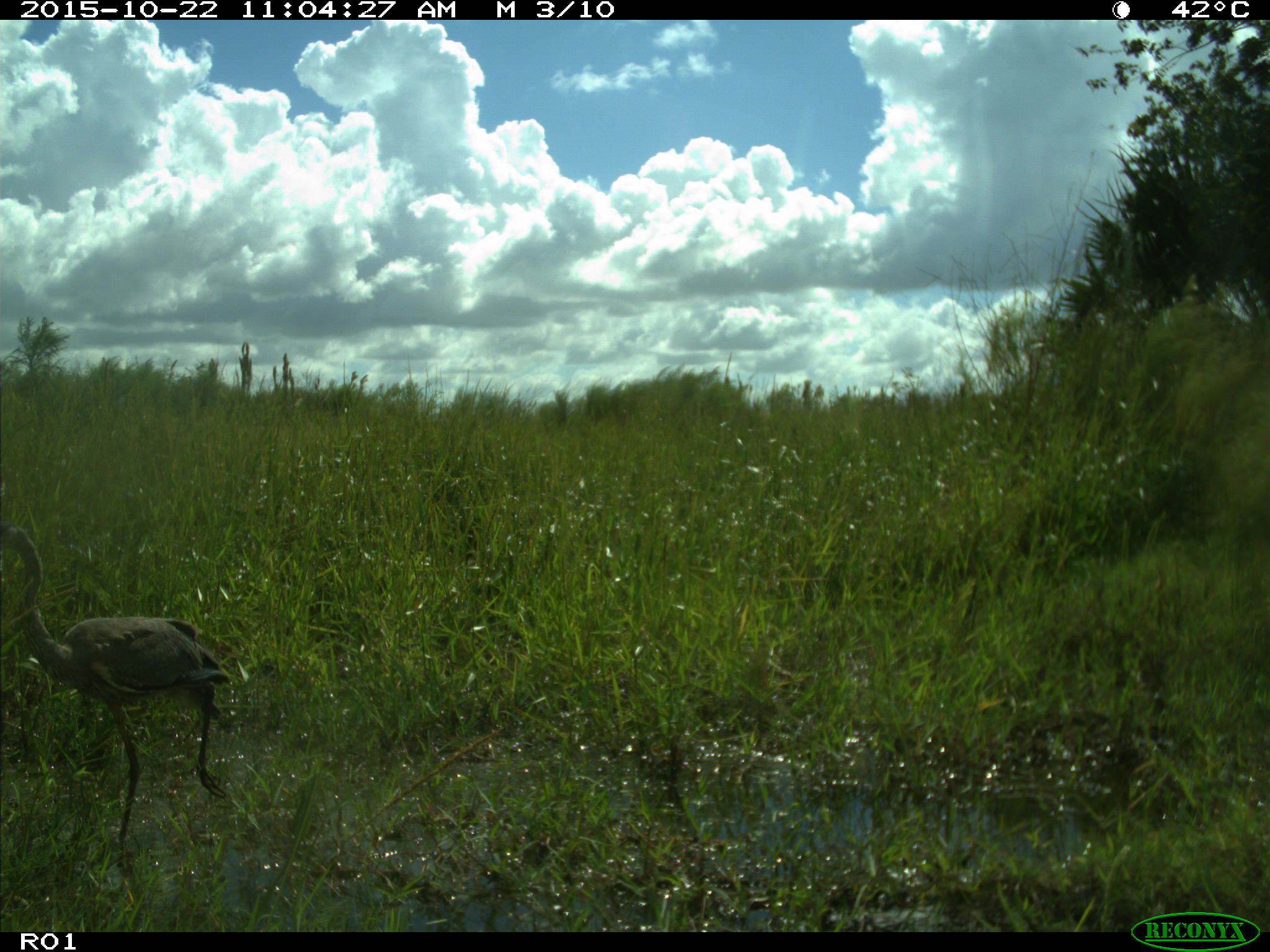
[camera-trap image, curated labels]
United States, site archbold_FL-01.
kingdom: Animalia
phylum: Chordata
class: Aves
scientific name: Aves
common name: birds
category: unidentified bird